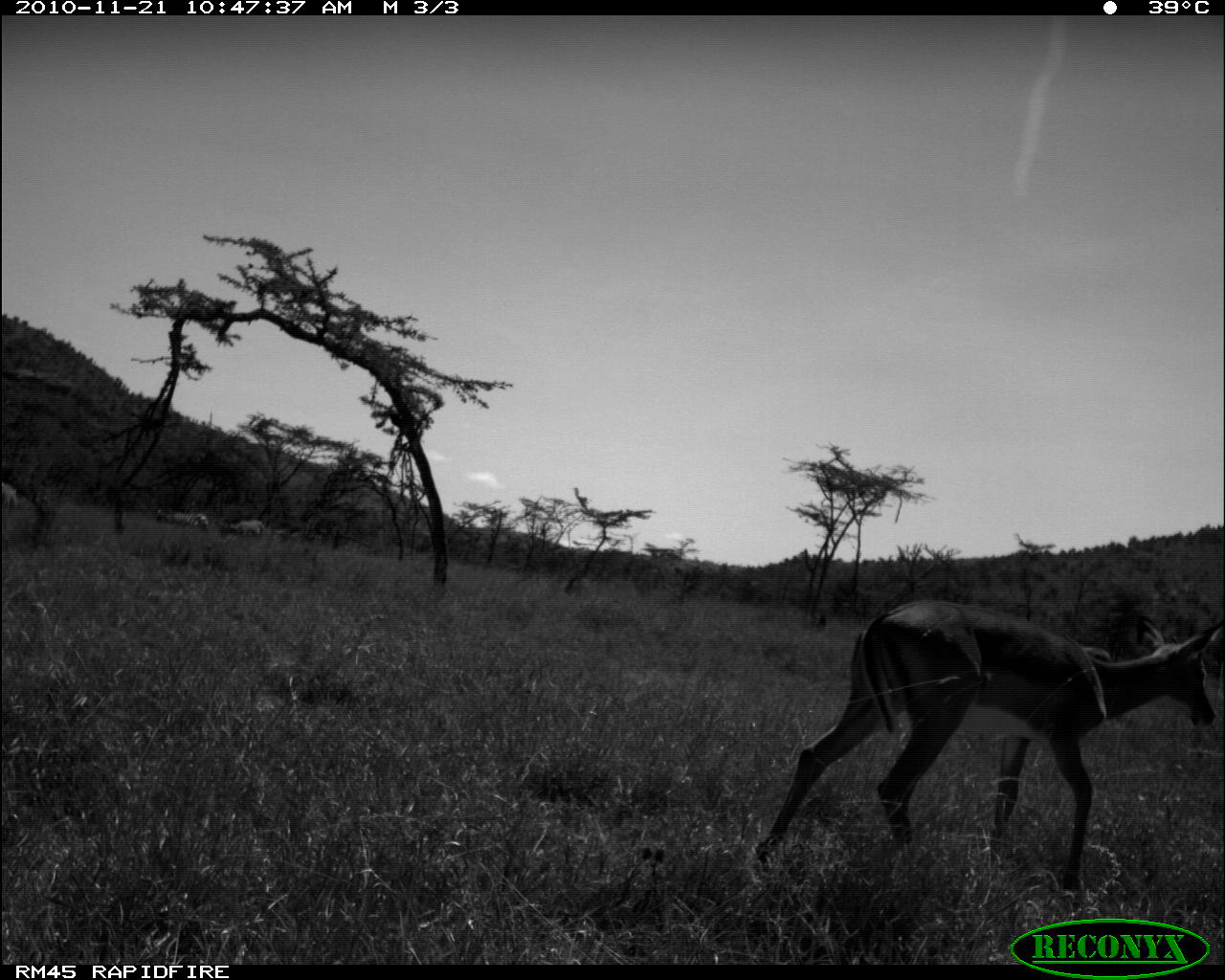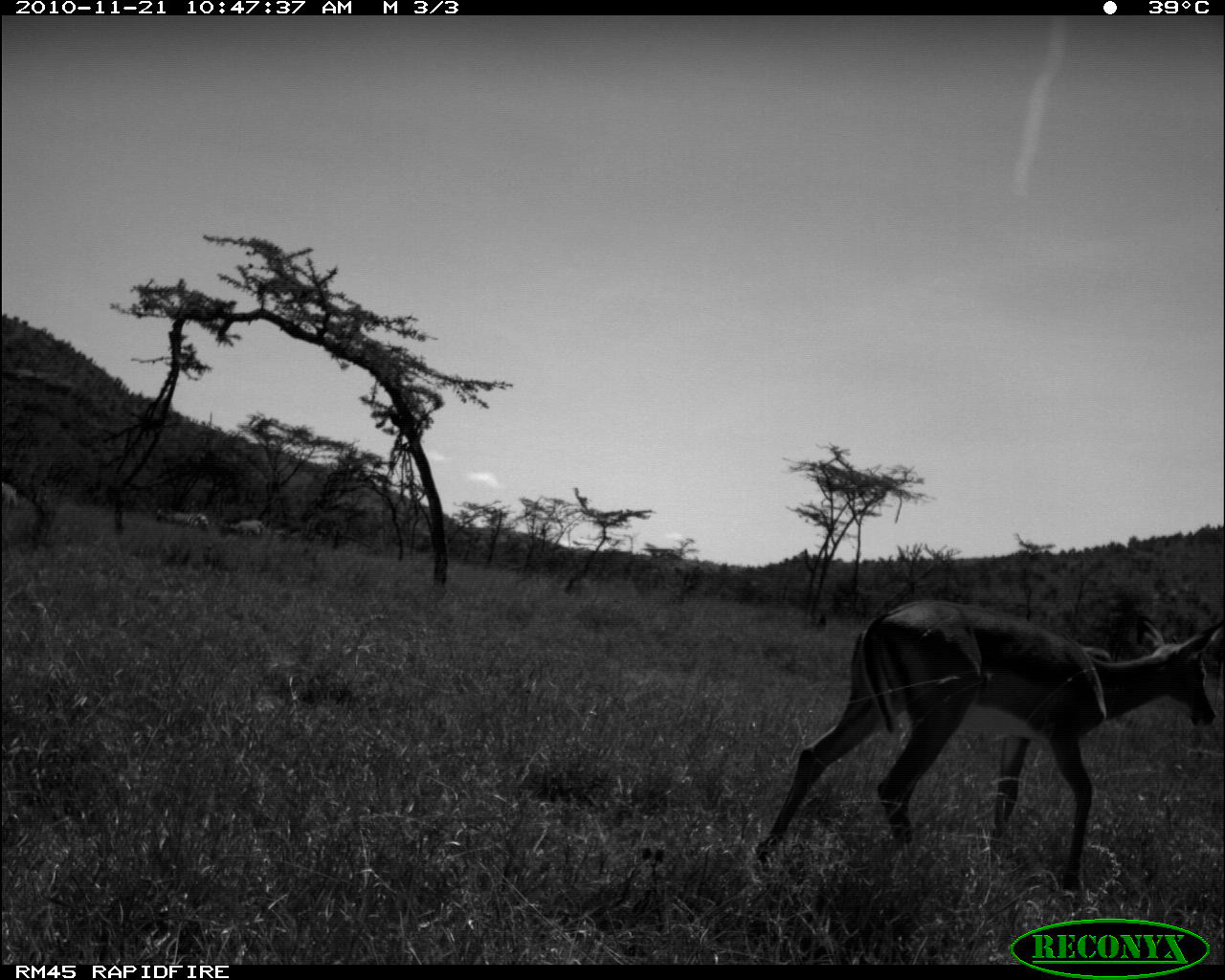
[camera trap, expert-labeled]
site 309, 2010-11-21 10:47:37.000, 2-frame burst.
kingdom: Animalia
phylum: Chordata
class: Mammalia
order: Artiodactyla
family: Bovidae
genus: Aepyceros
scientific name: Aepyceros melampus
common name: impala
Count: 2.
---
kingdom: Animalia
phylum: Chordata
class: Mammalia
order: Perissodactyla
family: Equidae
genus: Equus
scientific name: Equus quagga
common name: plains zebra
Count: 3.